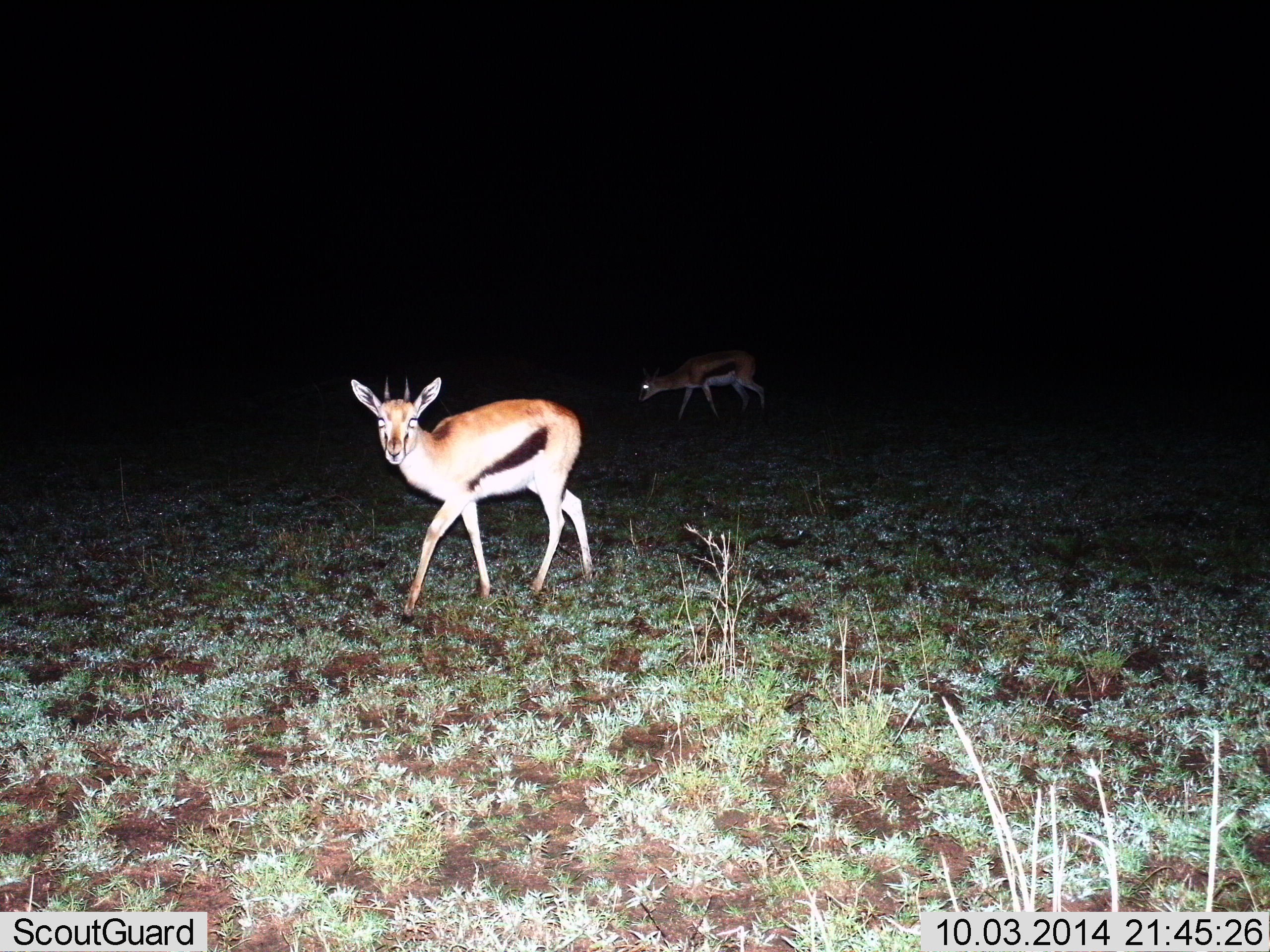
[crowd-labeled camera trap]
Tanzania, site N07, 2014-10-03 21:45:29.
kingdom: Animalia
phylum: Chordata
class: Mammalia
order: Artiodactyla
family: Bovidae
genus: Eudorcas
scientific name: Eudorcas thomsonii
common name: thomson's gazelle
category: gazellethomsons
Gazellethomsons (thomson's gazelle) (Eudorcas thomsonii), count 2. Behavior (volunteer vote fractions): standing 40%, resting 0%, moving 60%, interacting 10%. Young present (vote fraction): 0%. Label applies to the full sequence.